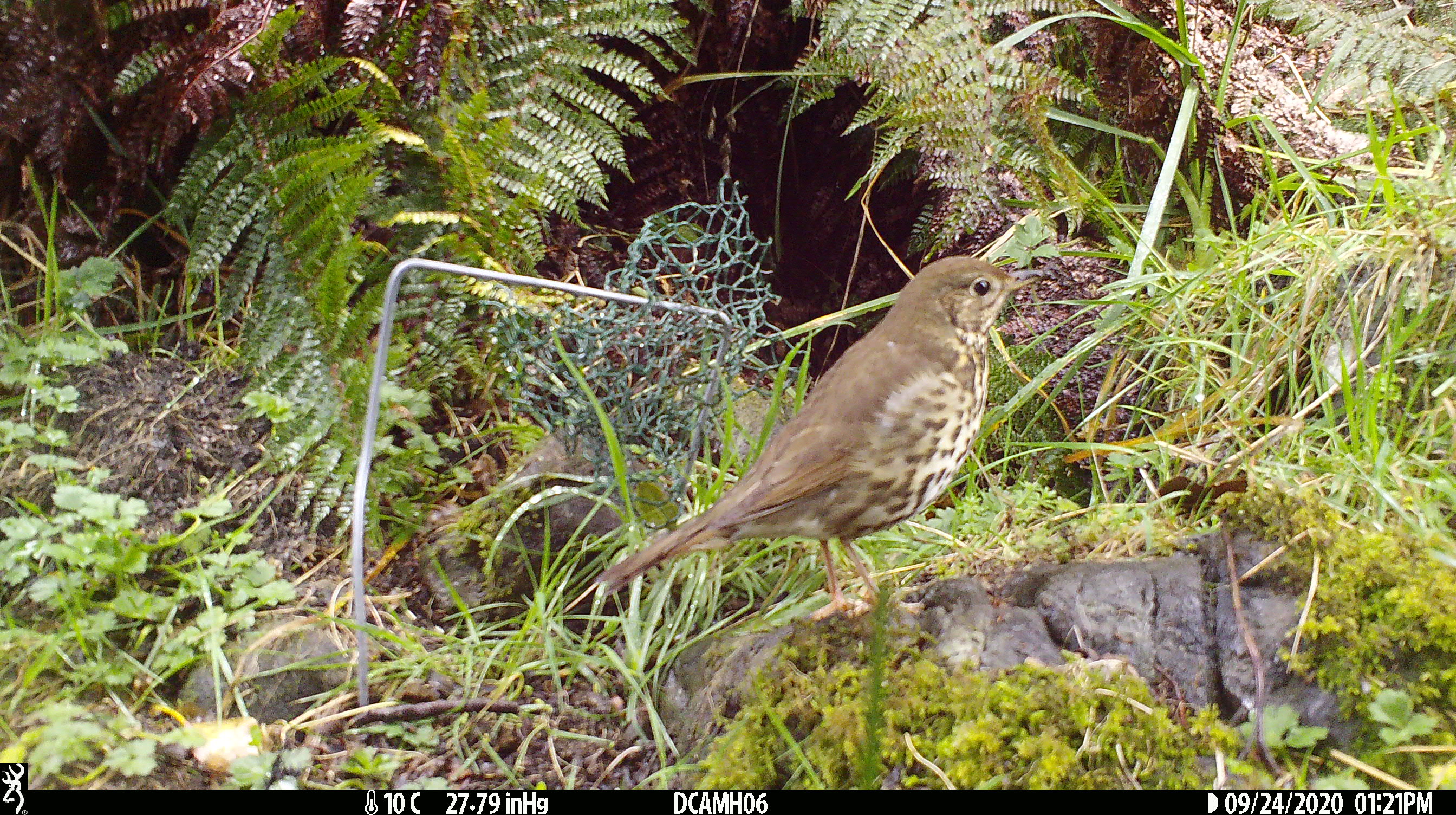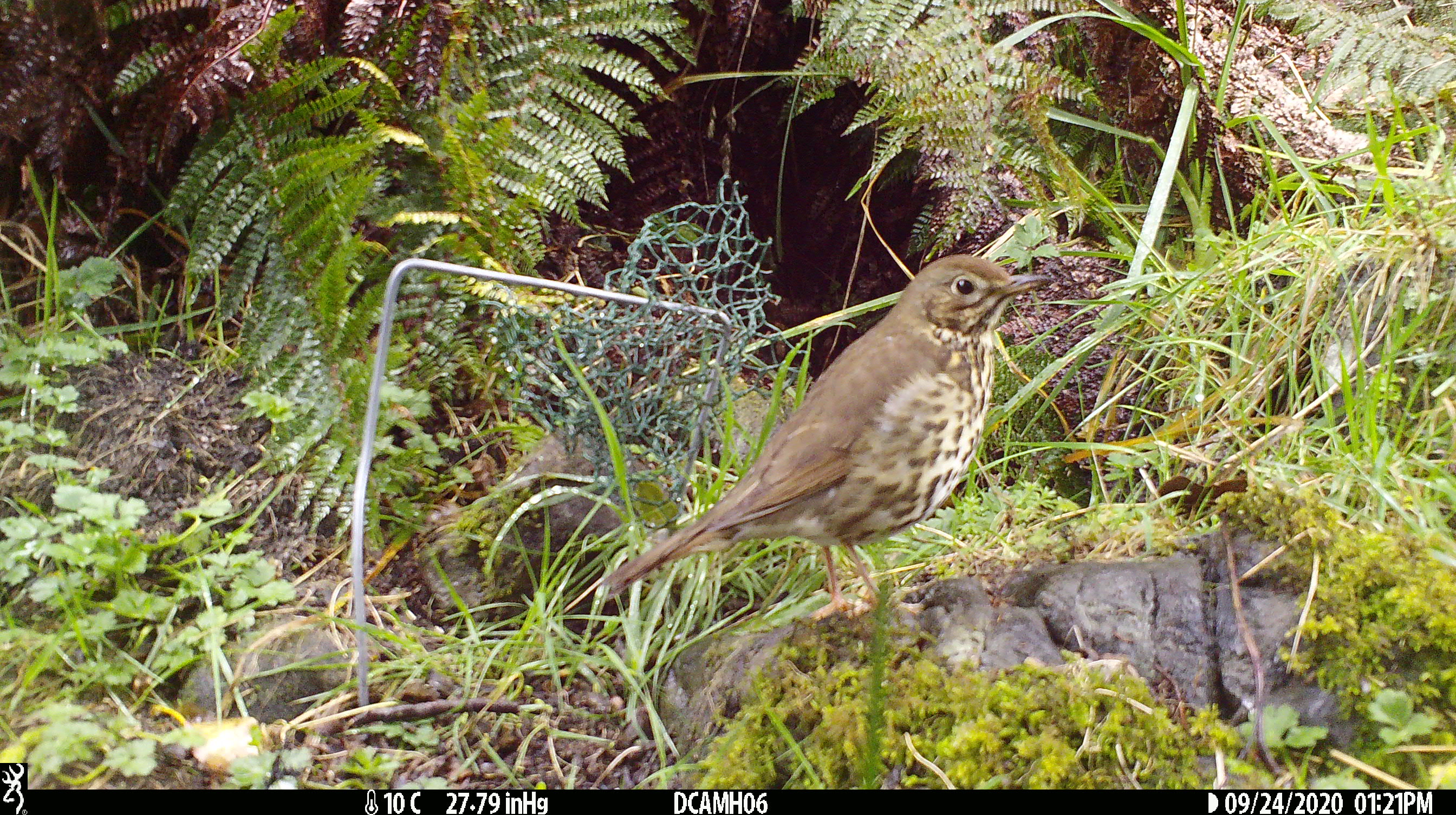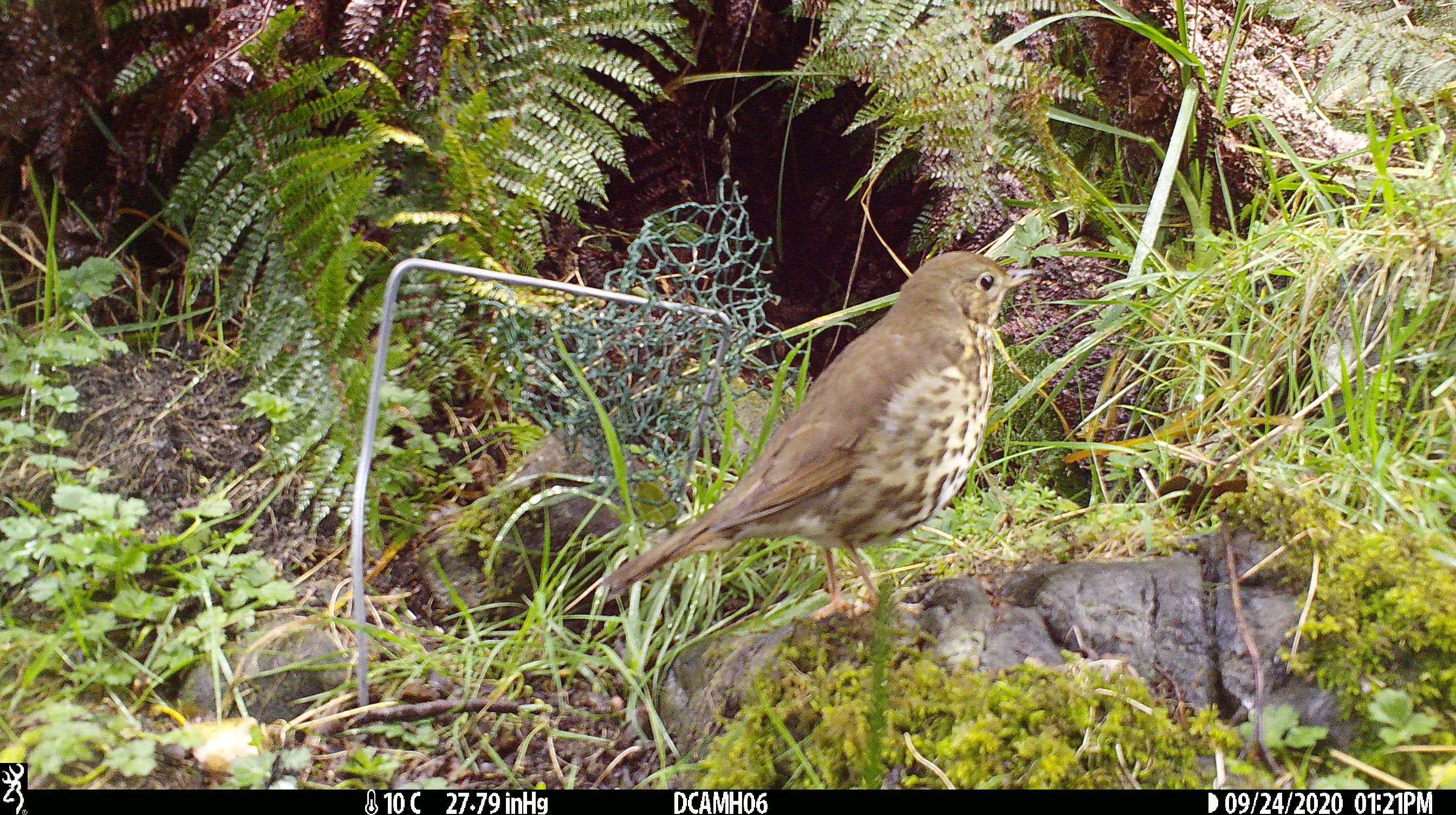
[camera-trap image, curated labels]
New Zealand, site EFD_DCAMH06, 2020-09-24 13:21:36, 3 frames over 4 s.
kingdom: Animalia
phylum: Chordata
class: Aves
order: Passeriformes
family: Turdidae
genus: Turdus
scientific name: Turdus philomelos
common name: song thrush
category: thrush